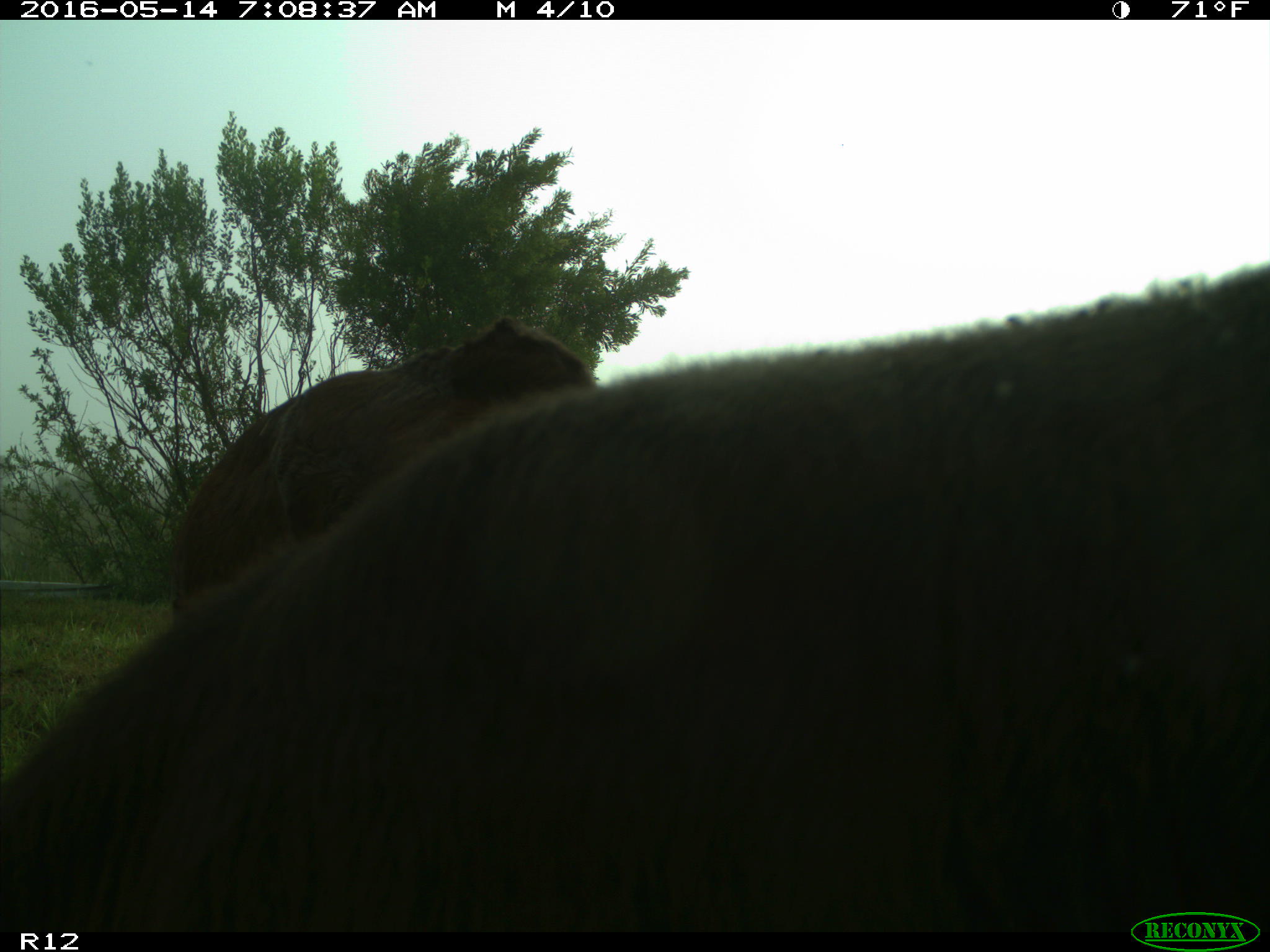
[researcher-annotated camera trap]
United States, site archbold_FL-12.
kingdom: Animalia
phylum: Chordata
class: Mammalia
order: Artiodactyla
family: Bovidae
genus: Bos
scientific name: Bos taurus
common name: domestic cow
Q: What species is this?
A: Bos taurus (domestic cow).